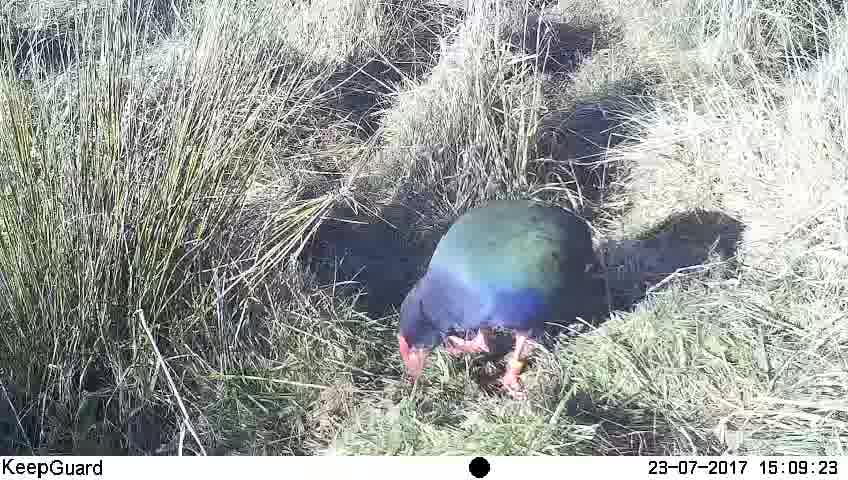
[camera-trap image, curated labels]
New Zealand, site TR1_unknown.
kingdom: Animalia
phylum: Chordata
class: Aves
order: Gruiformes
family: Rallidae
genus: Porphyrio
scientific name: Porphyrio mantelli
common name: takahe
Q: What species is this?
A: Takahe (Porphyrio mantelli).